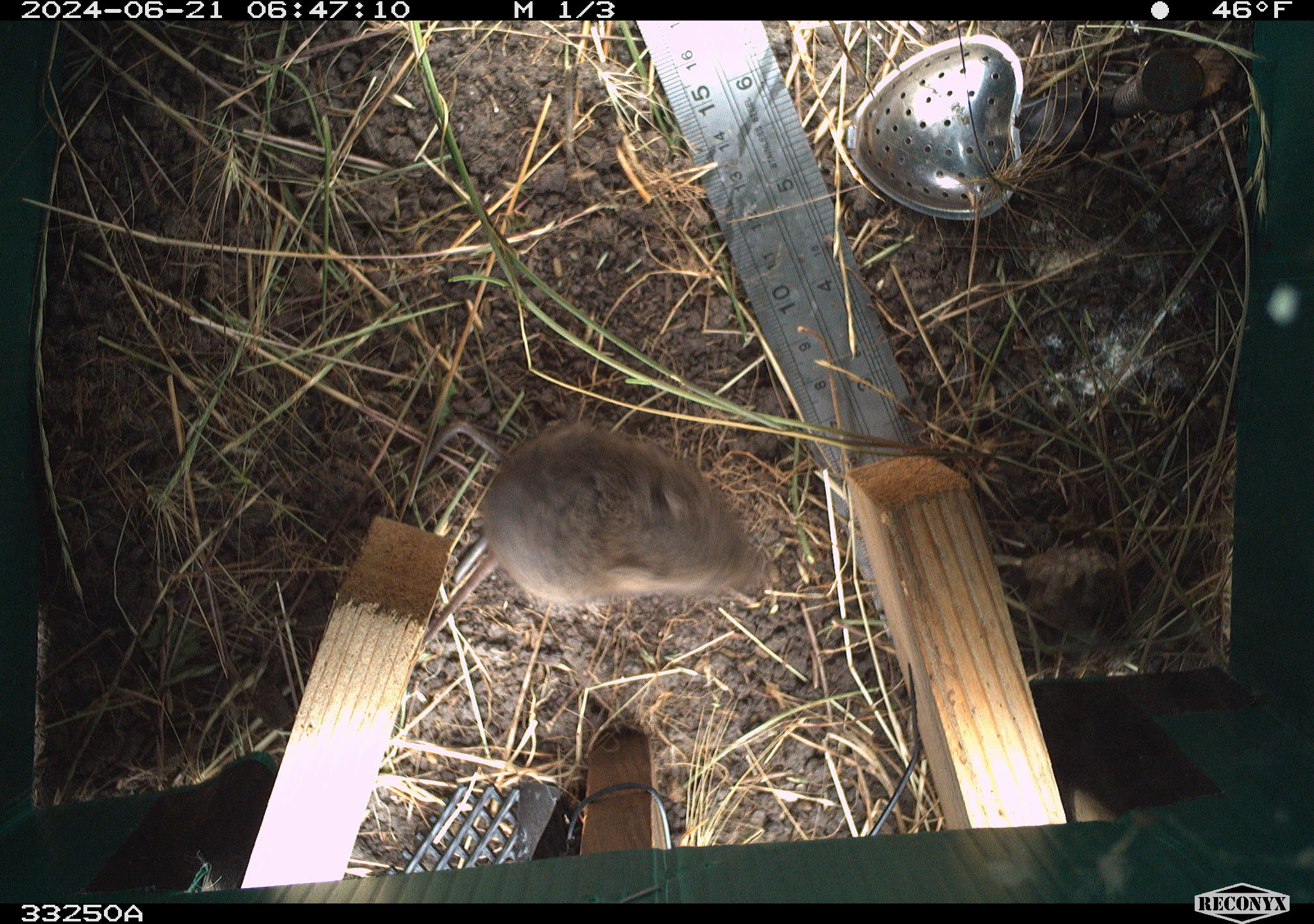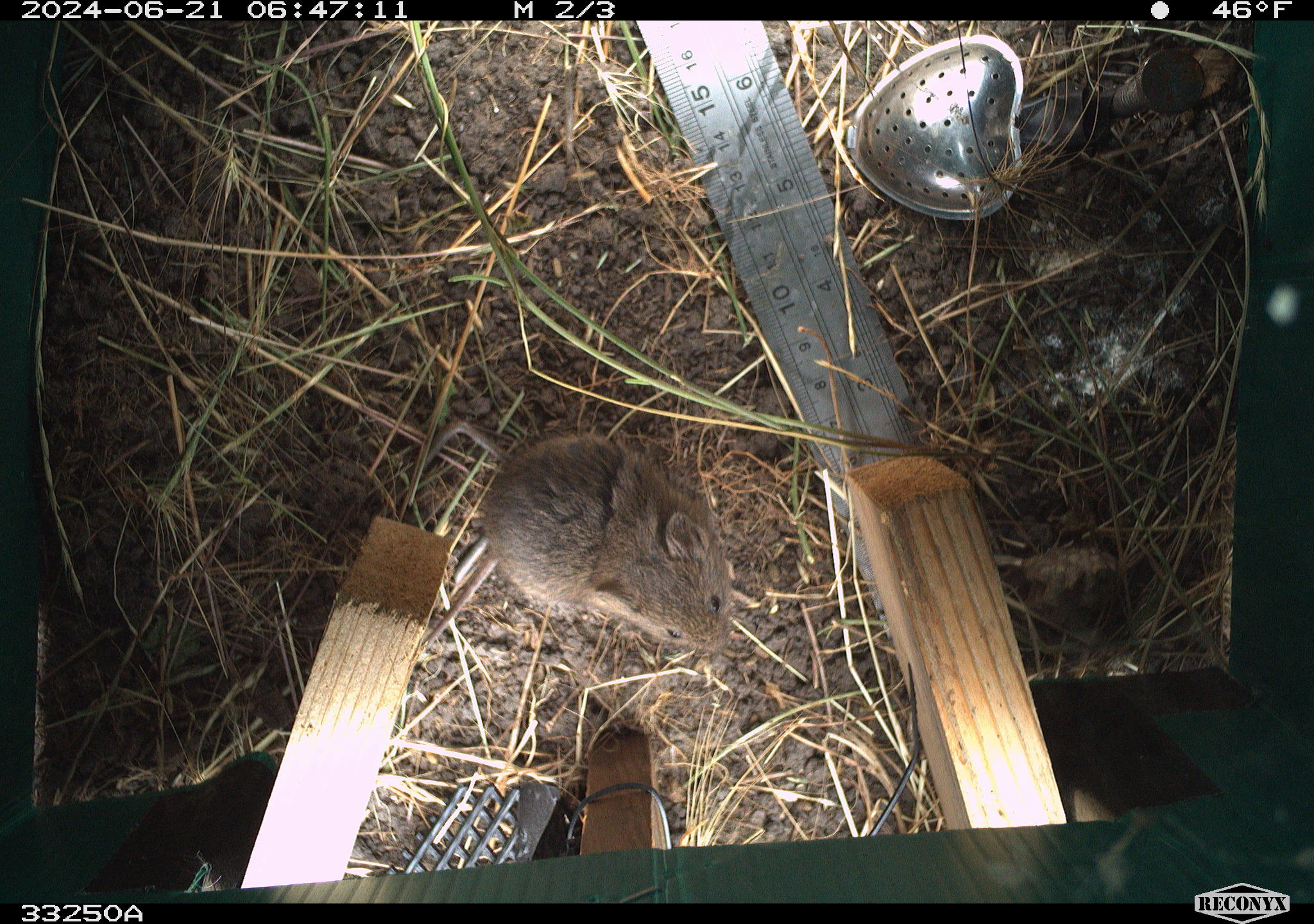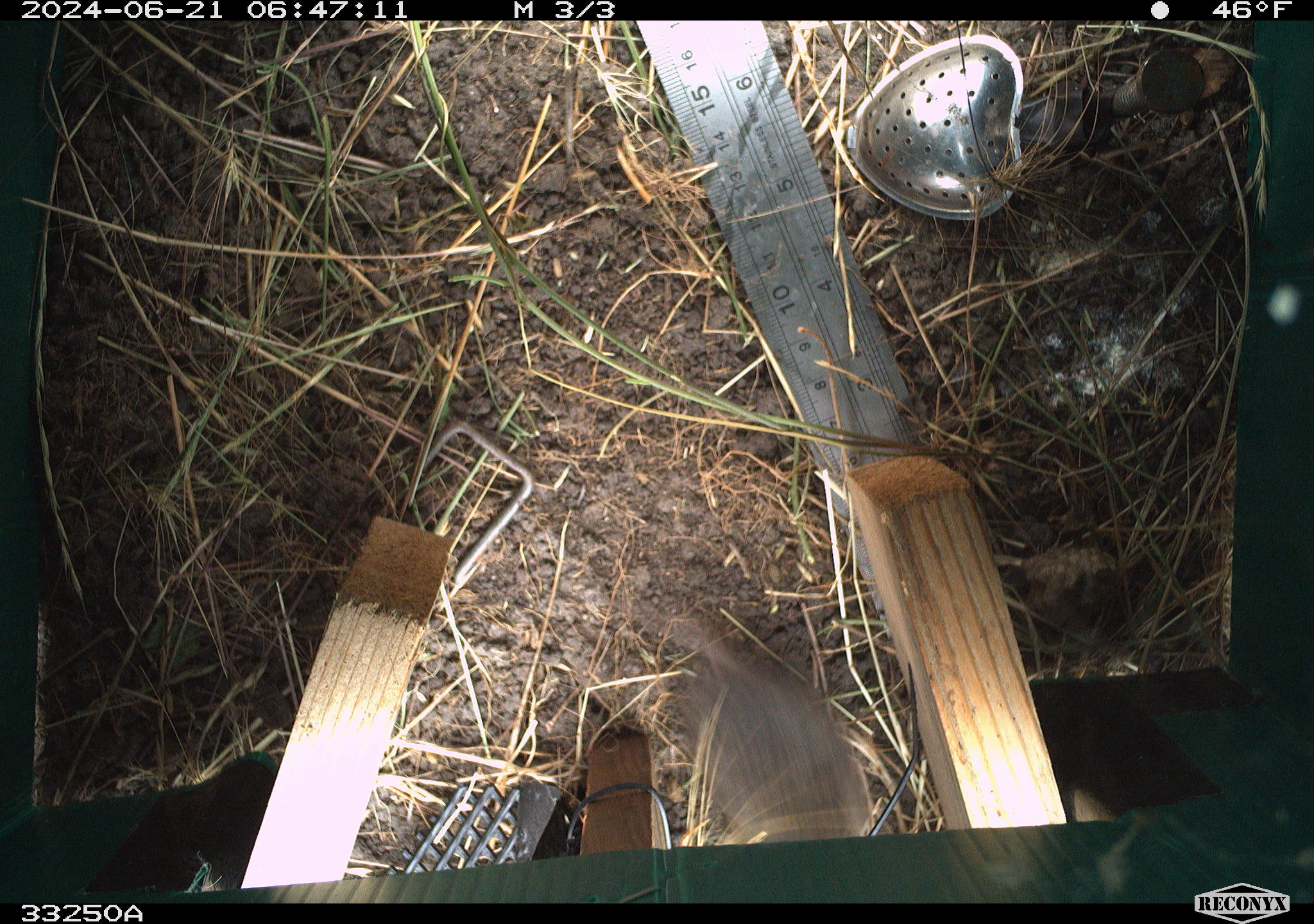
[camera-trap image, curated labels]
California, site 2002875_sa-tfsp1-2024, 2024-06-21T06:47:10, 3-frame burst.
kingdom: Animalia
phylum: Chordata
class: Mammalia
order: Rodentia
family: Cricetidae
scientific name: Arvicolinae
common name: voles, lemmings, and muskrats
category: arvicolinae subfamily